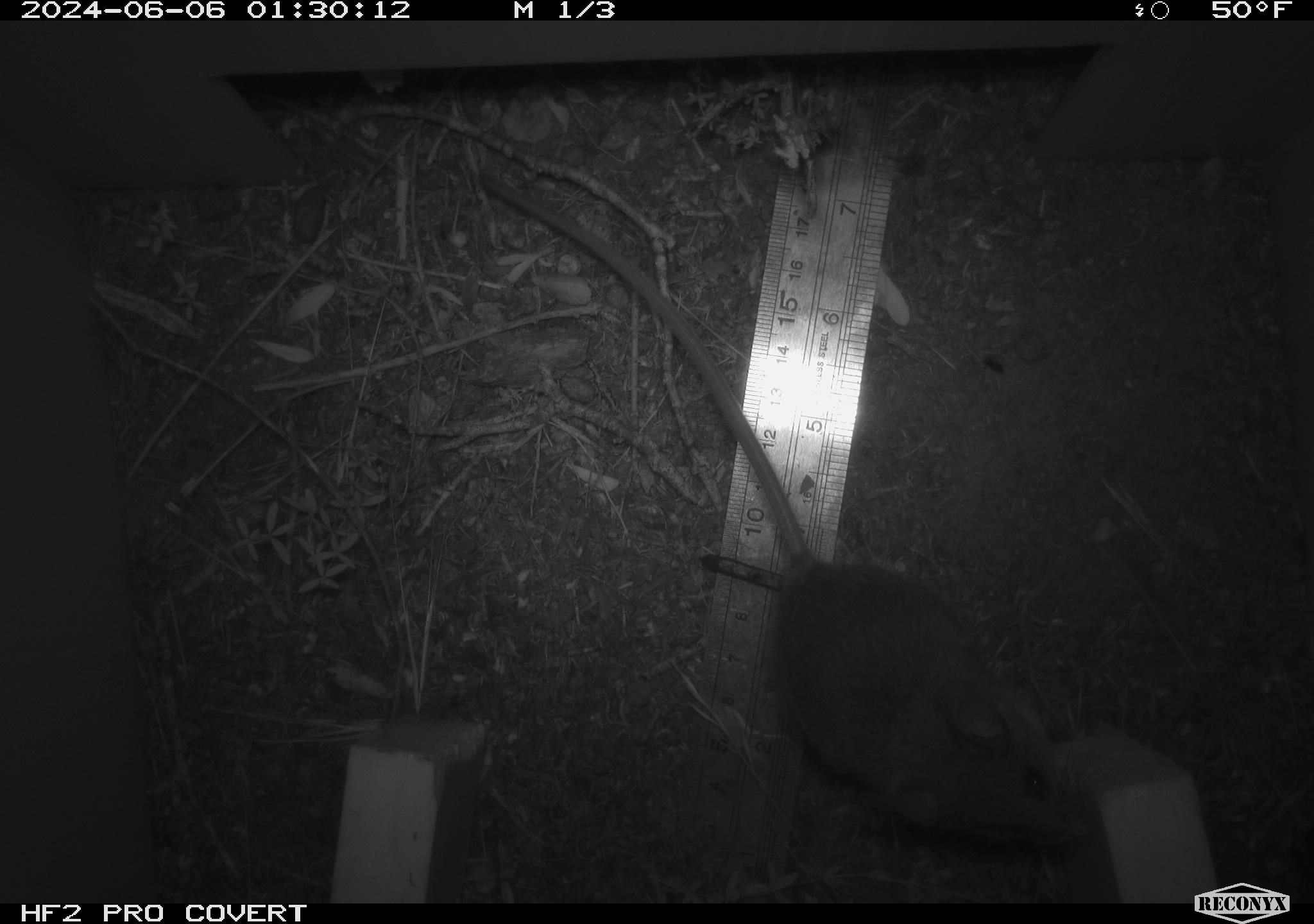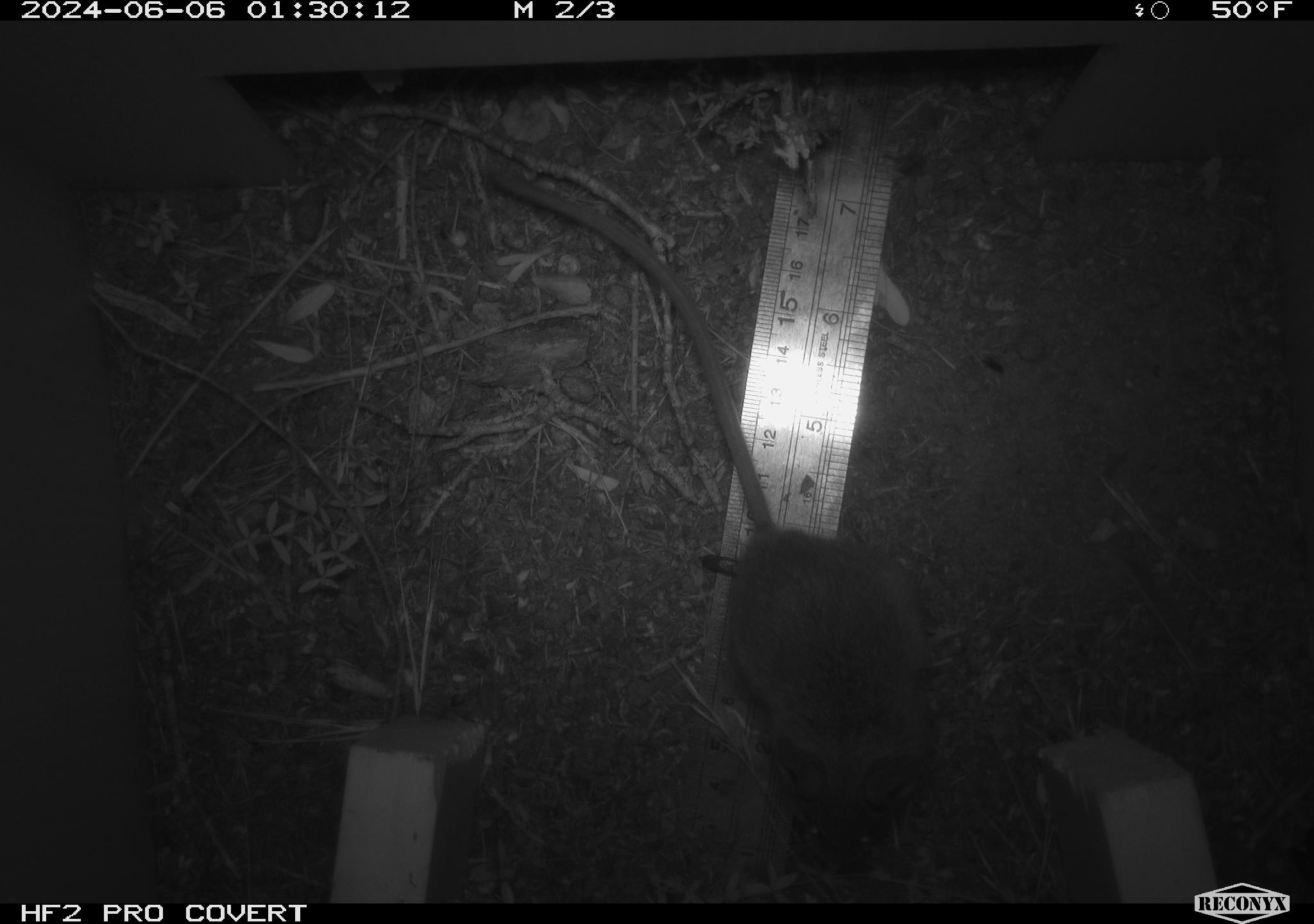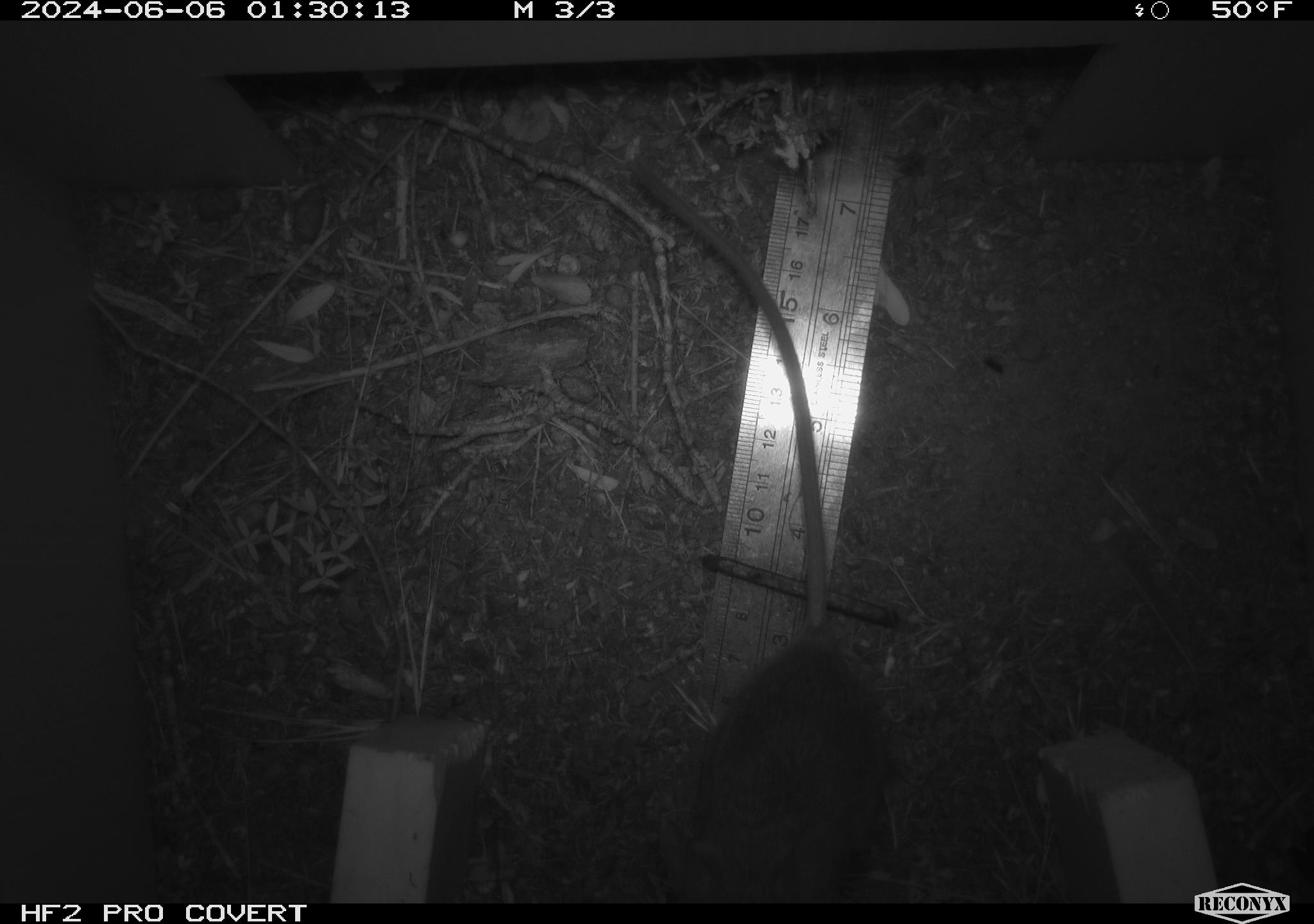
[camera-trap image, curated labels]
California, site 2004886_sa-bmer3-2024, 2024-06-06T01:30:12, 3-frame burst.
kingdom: Animalia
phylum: Chordata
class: Mammalia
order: Rodentia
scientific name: Rodentia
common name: mouse species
Mouse species (Rodentia).